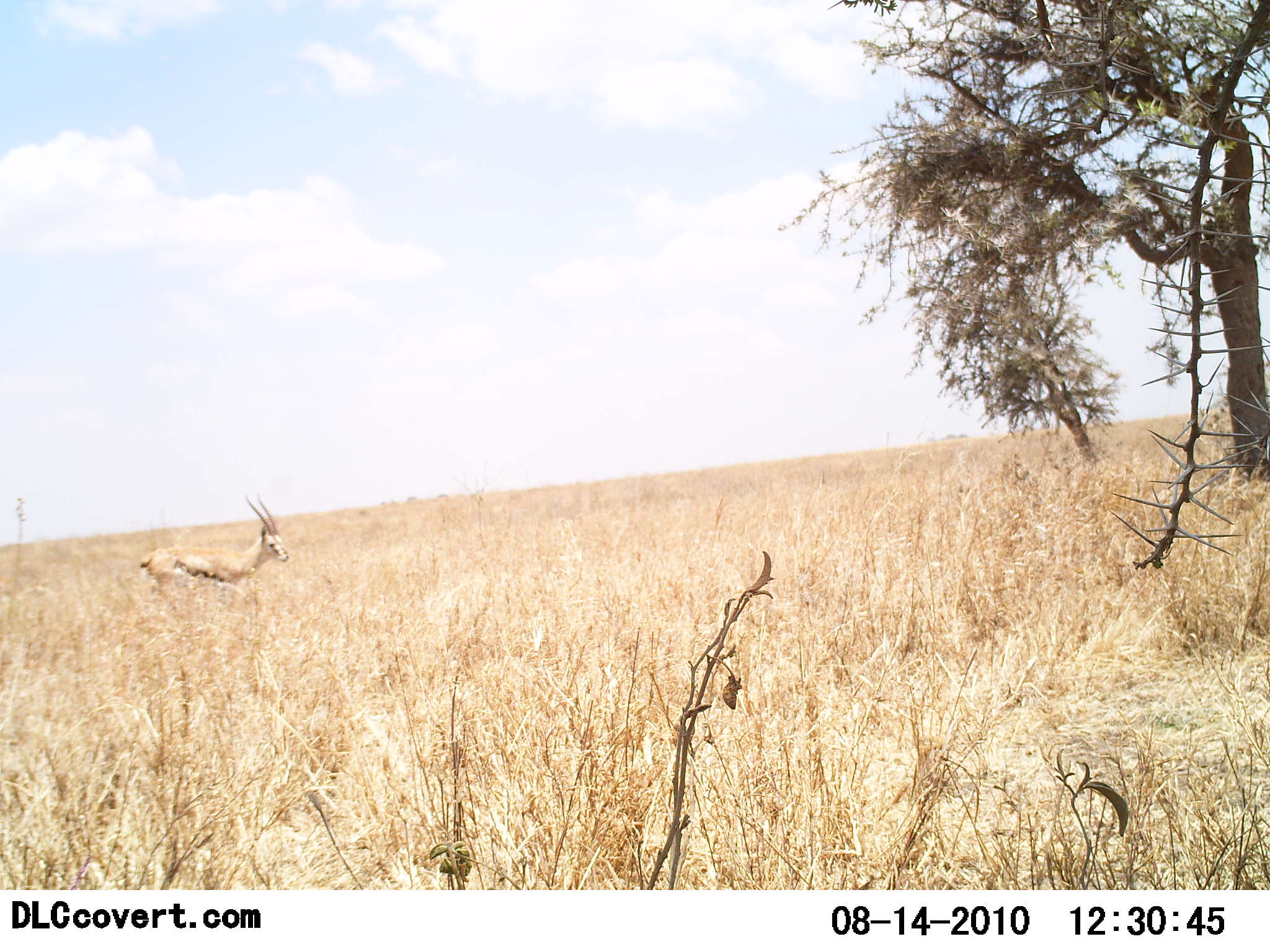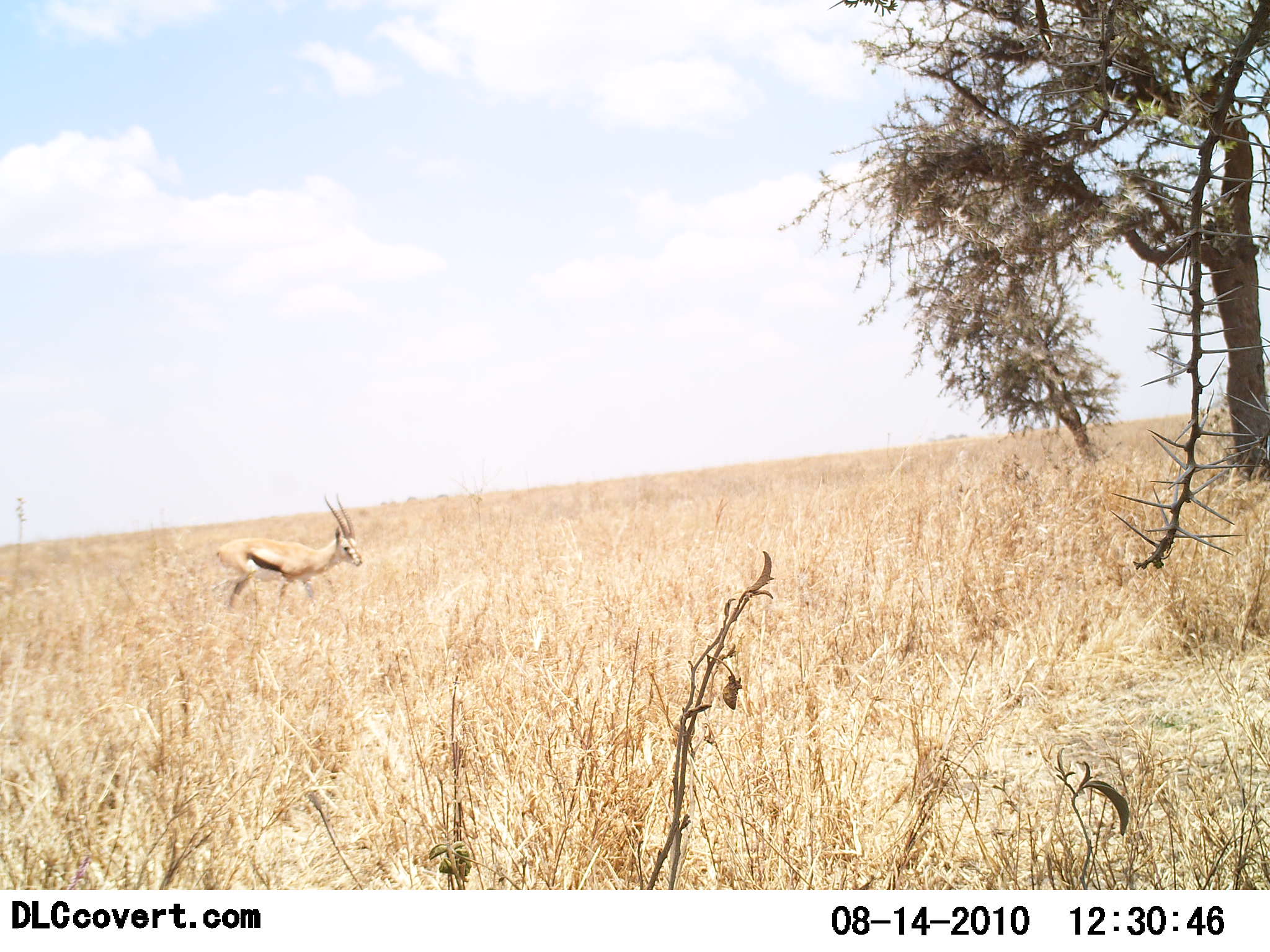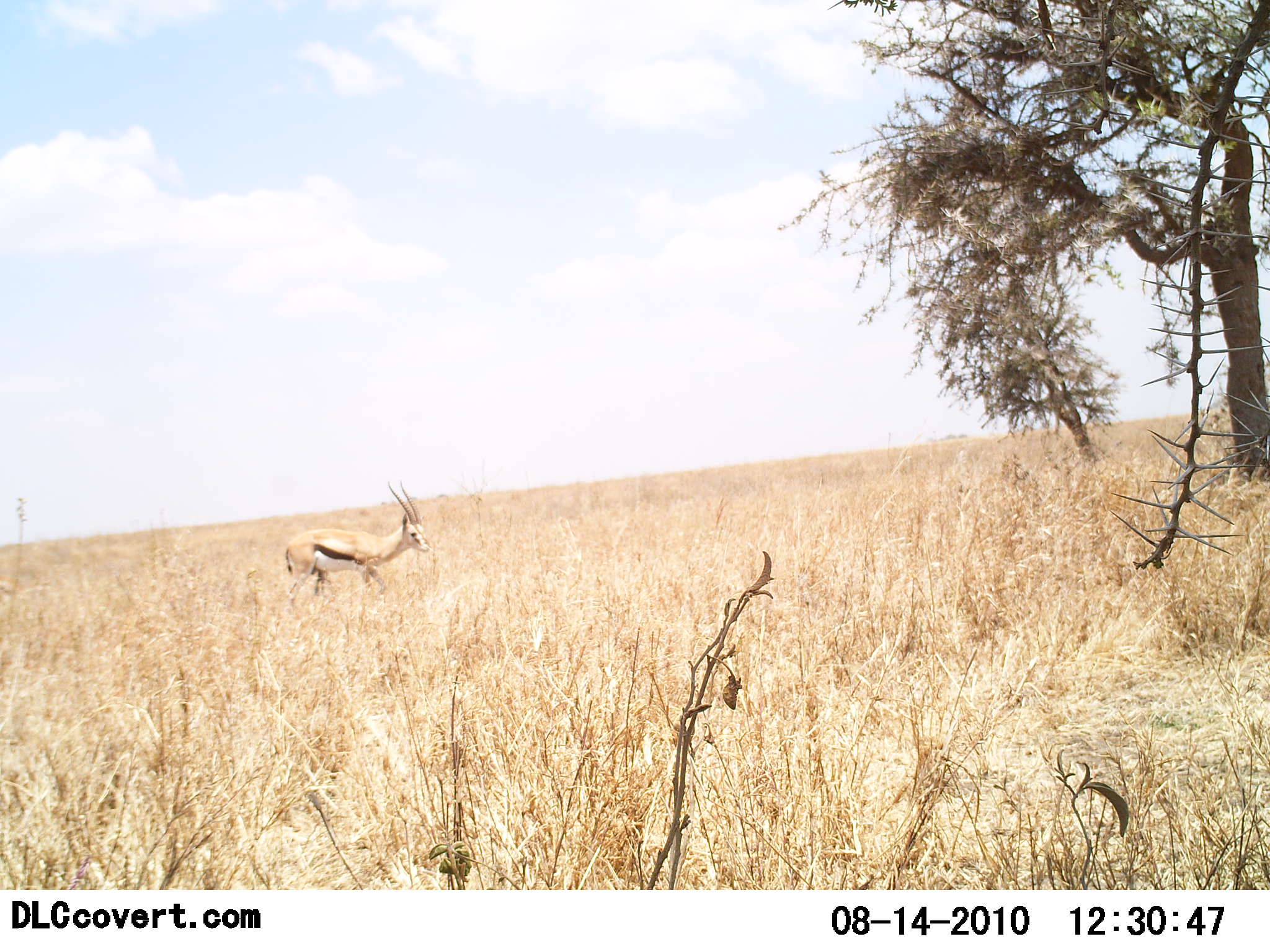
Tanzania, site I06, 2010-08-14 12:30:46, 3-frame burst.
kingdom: Animalia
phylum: Chordata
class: Mammalia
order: Artiodactyla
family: Bovidae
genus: Eudorcas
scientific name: Eudorcas thomsonii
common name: thomson's gazelle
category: gazellethomsons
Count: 1.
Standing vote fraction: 7%.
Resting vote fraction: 0%.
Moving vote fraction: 100%.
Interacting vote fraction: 0%.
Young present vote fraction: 0%.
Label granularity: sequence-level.